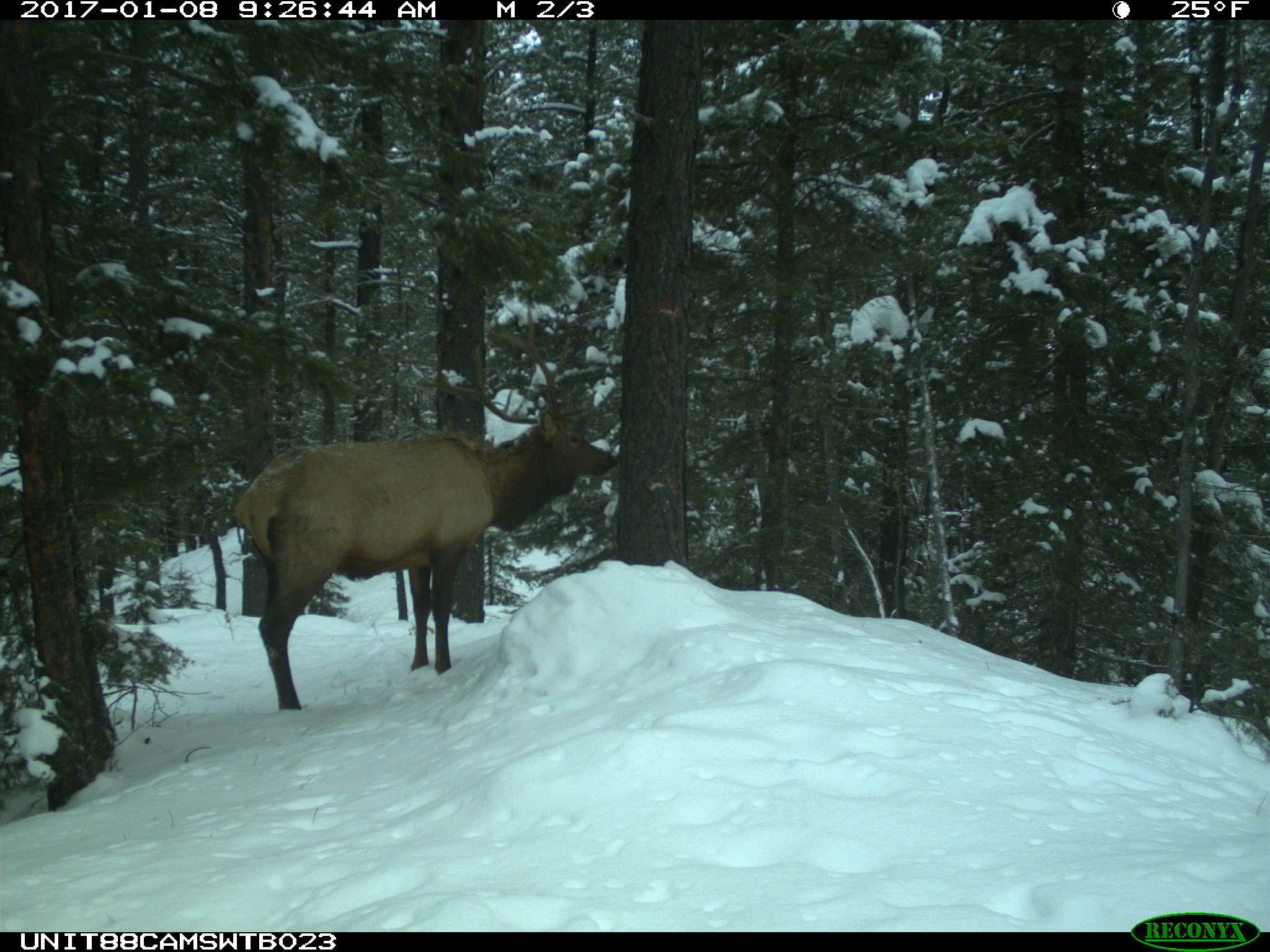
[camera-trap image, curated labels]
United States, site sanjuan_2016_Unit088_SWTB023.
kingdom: Animalia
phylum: Chordata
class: Mammalia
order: Artiodactyla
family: Cervidae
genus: Cervus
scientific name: Cervus elaphus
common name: red deer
Cervus elaphus (red deer).